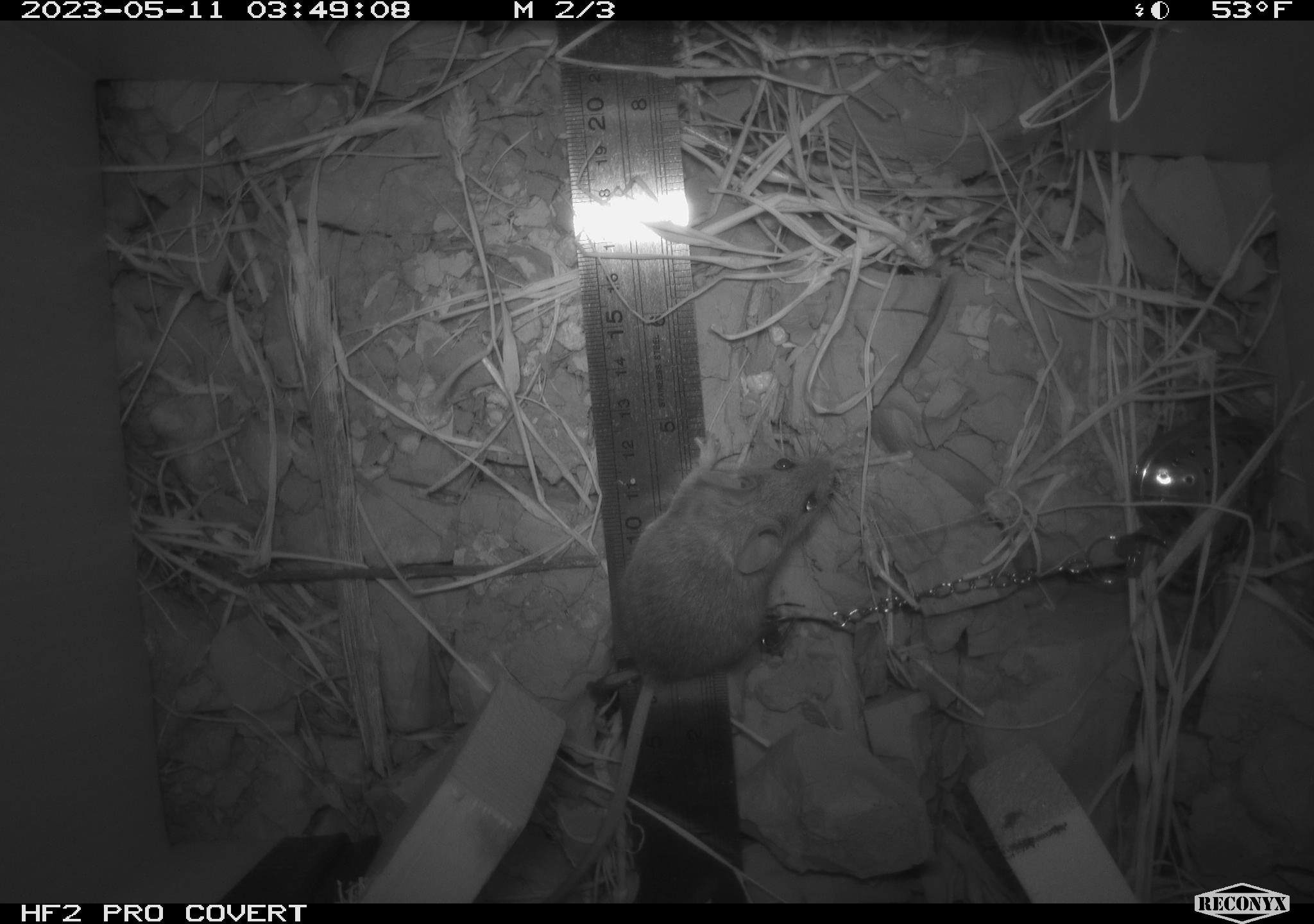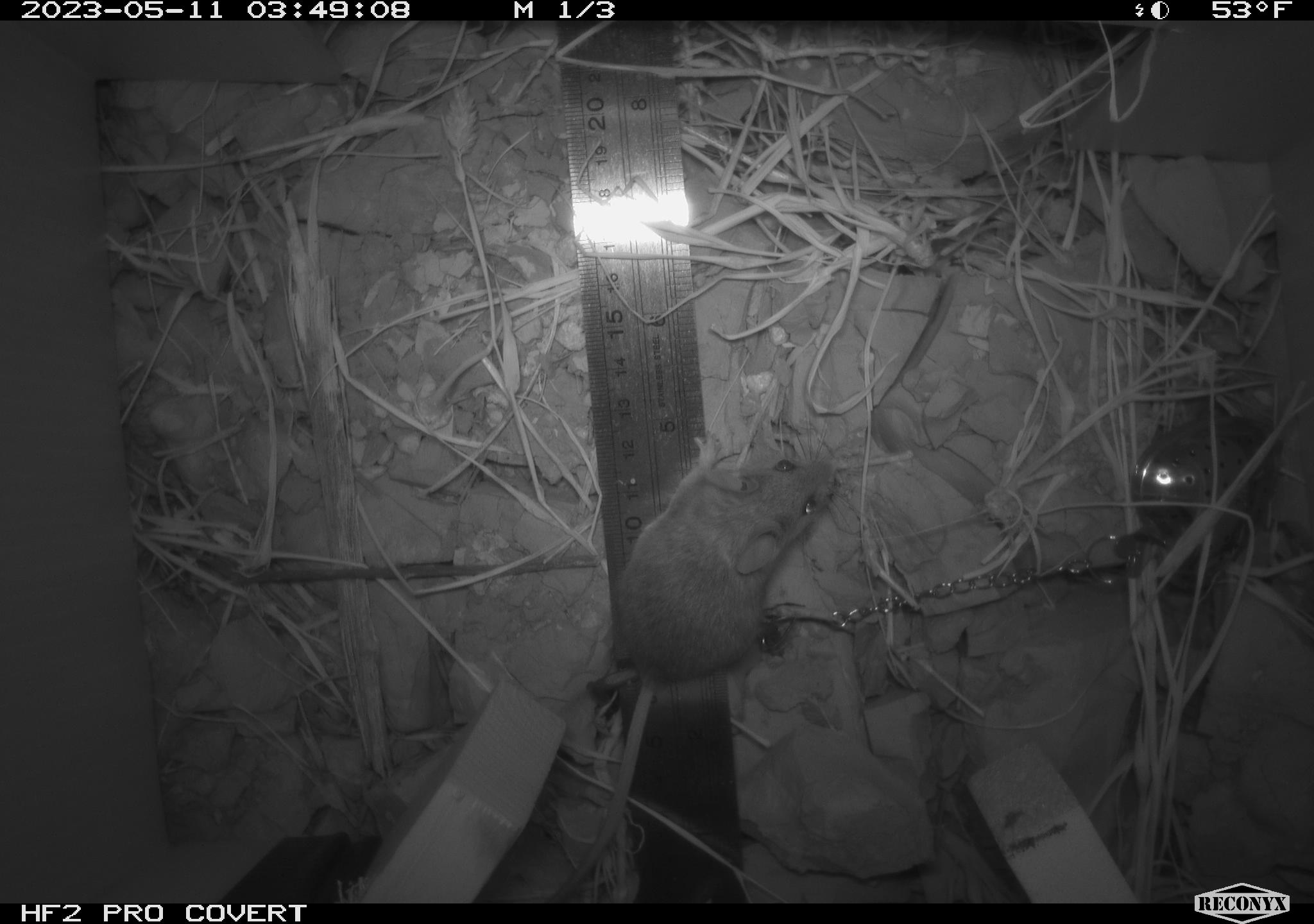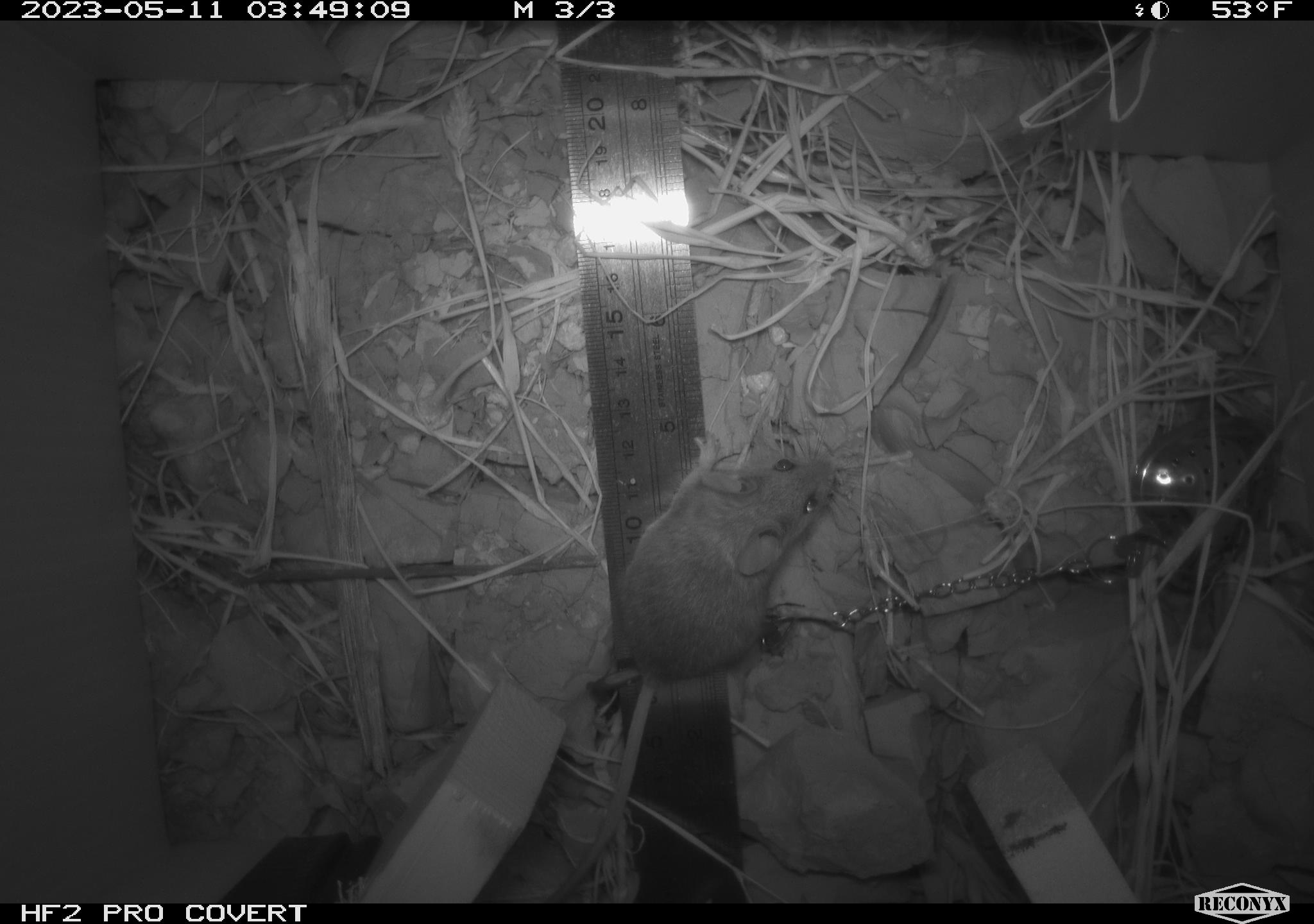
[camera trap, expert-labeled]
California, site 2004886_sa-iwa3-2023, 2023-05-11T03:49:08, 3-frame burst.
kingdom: Animalia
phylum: Chordata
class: Mammalia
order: Rodentia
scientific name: Rodentia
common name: mouse species